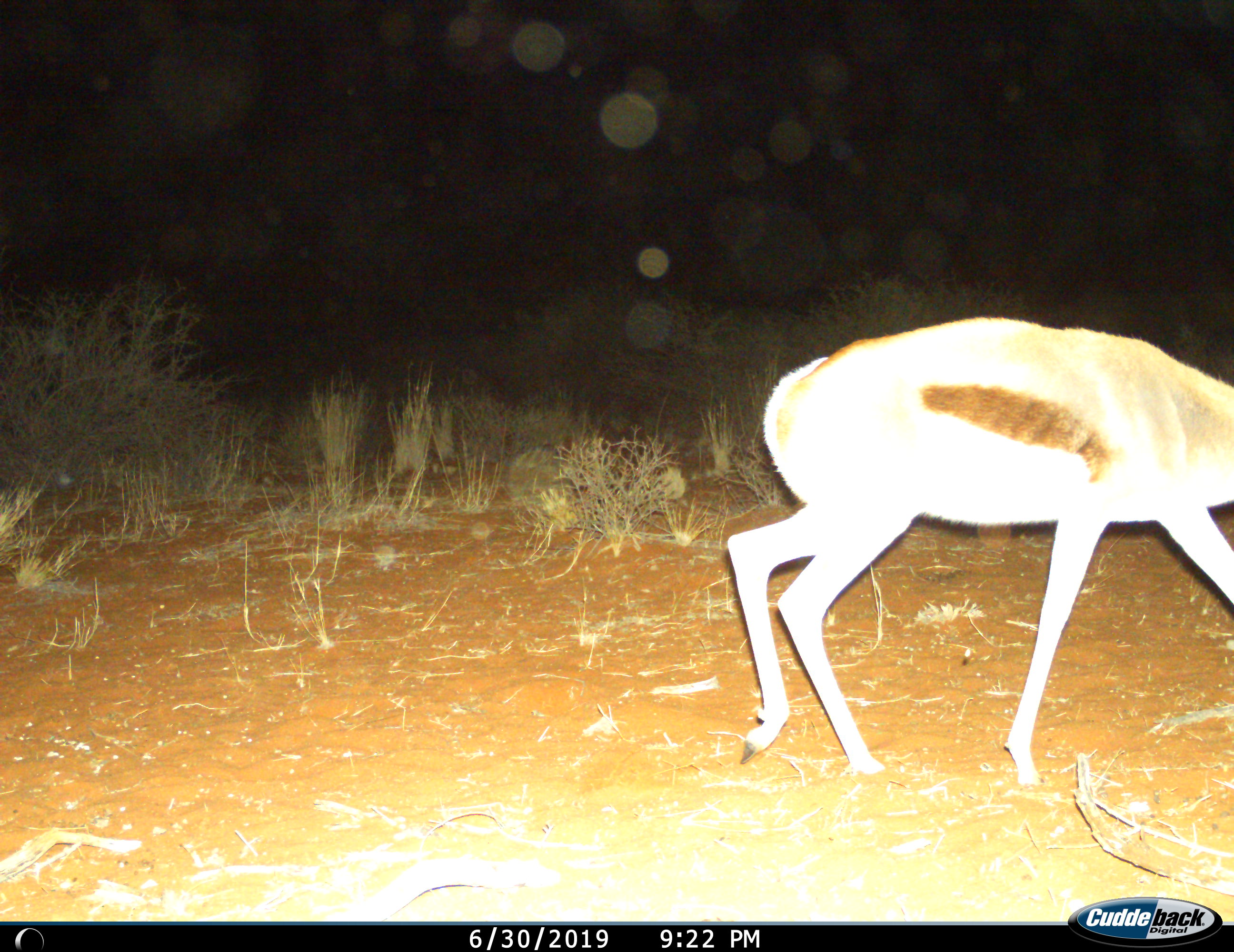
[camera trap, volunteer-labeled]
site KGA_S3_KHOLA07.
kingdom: Animalia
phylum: Chordata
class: Mammalia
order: Artiodactyla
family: Bovidae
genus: Antidorcas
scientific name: Antidorcas marsupialis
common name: springbok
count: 1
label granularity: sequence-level